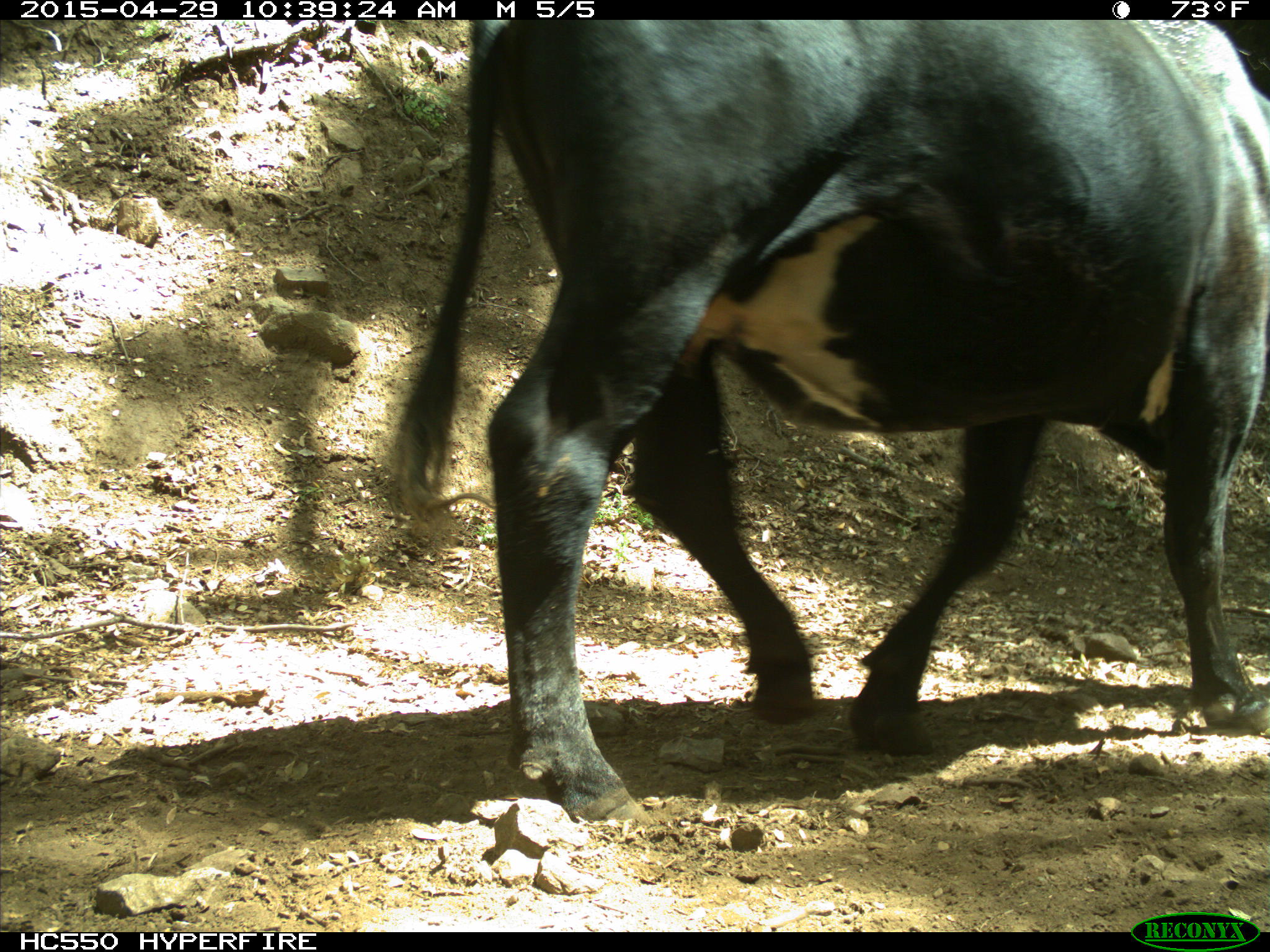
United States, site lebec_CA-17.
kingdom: Animalia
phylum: Chordata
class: Mammalia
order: Artiodactyla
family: Bovidae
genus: Bos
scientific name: Bos taurus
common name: domestic cow